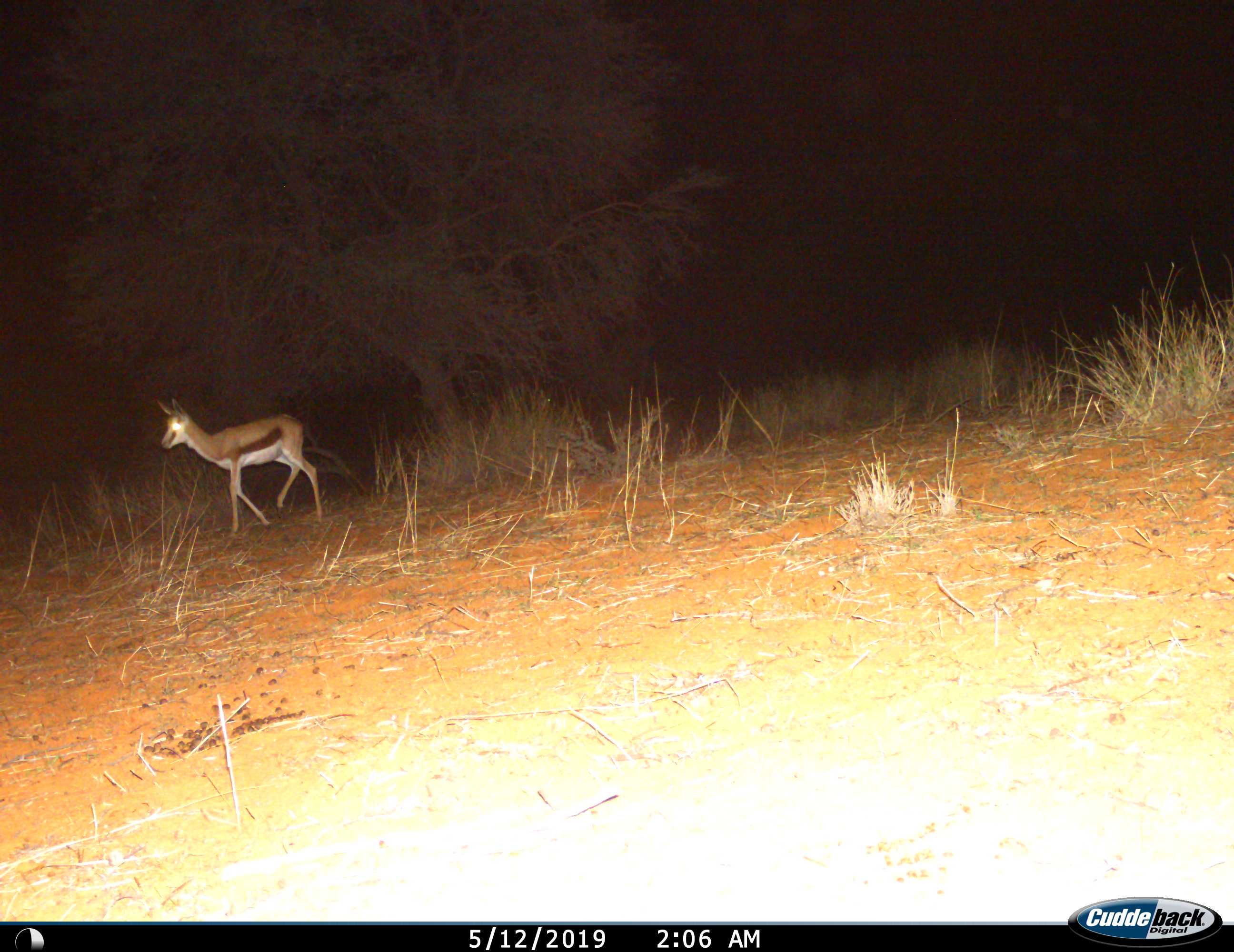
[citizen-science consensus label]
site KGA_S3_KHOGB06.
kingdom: Animalia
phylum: Chordata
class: Mammalia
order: Artiodactyla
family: Bovidae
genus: Antidorcas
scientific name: Antidorcas marsupialis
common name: springbok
Springbok (Antidorcas marsupialis), count 1. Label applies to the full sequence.